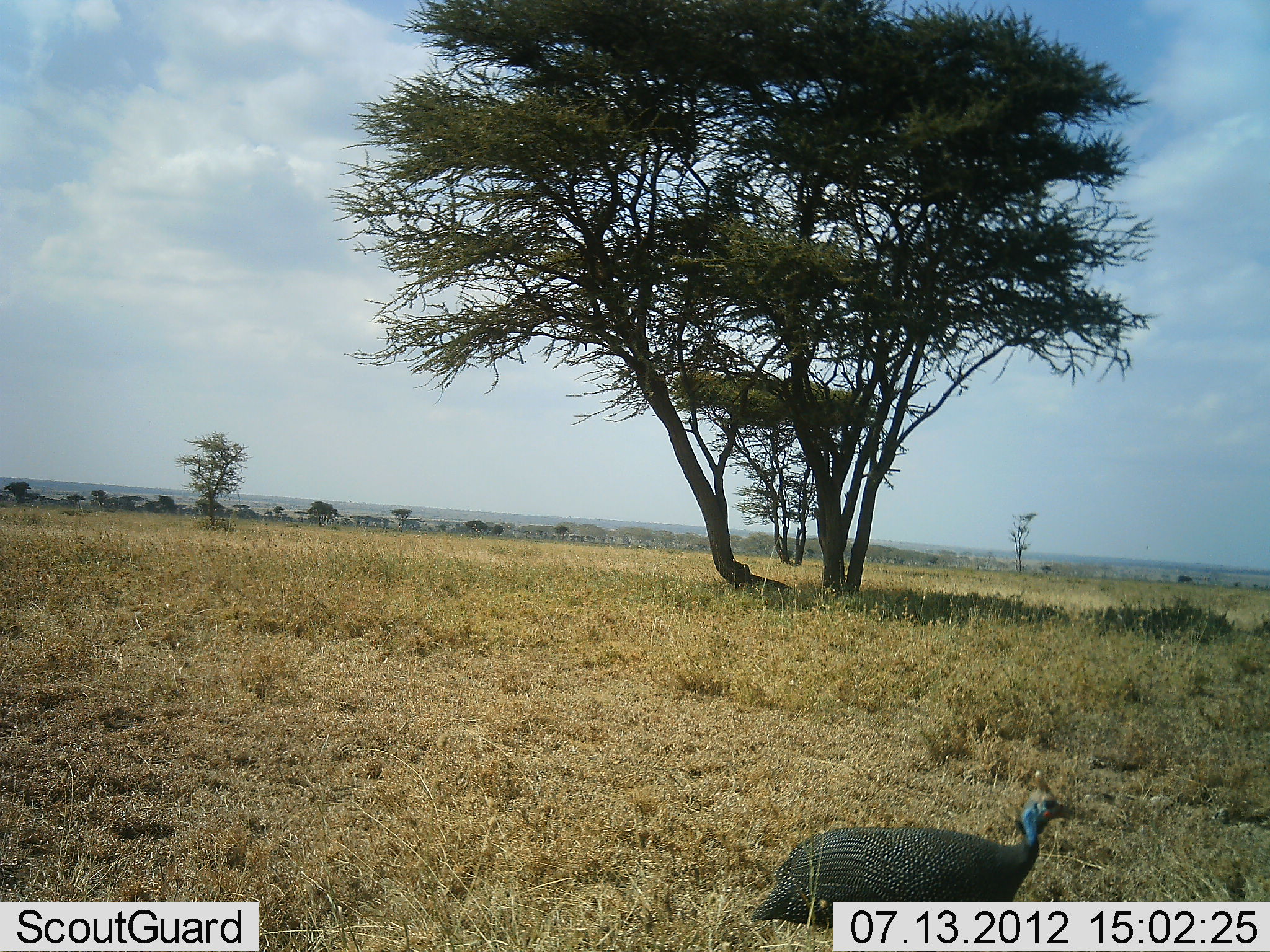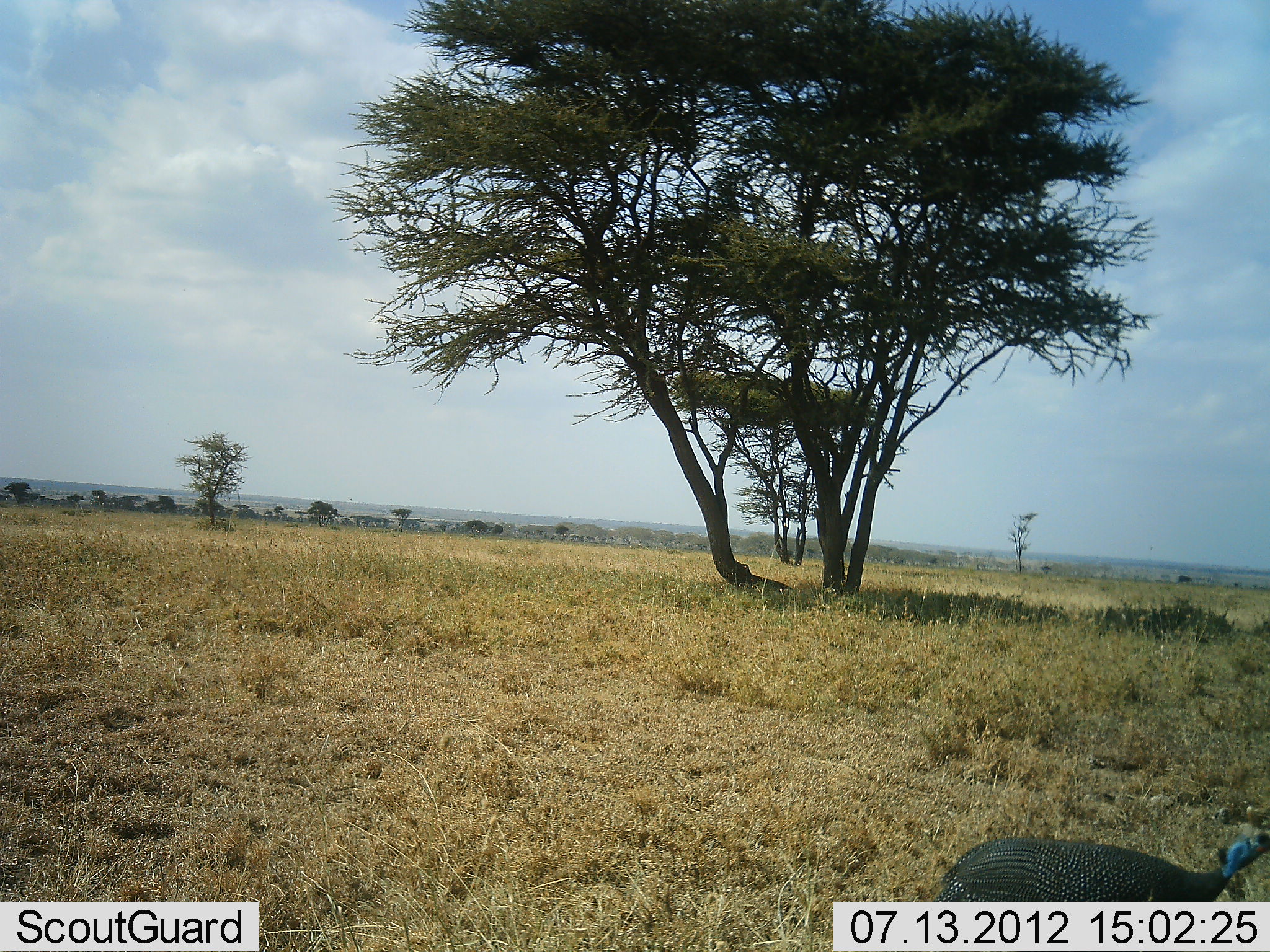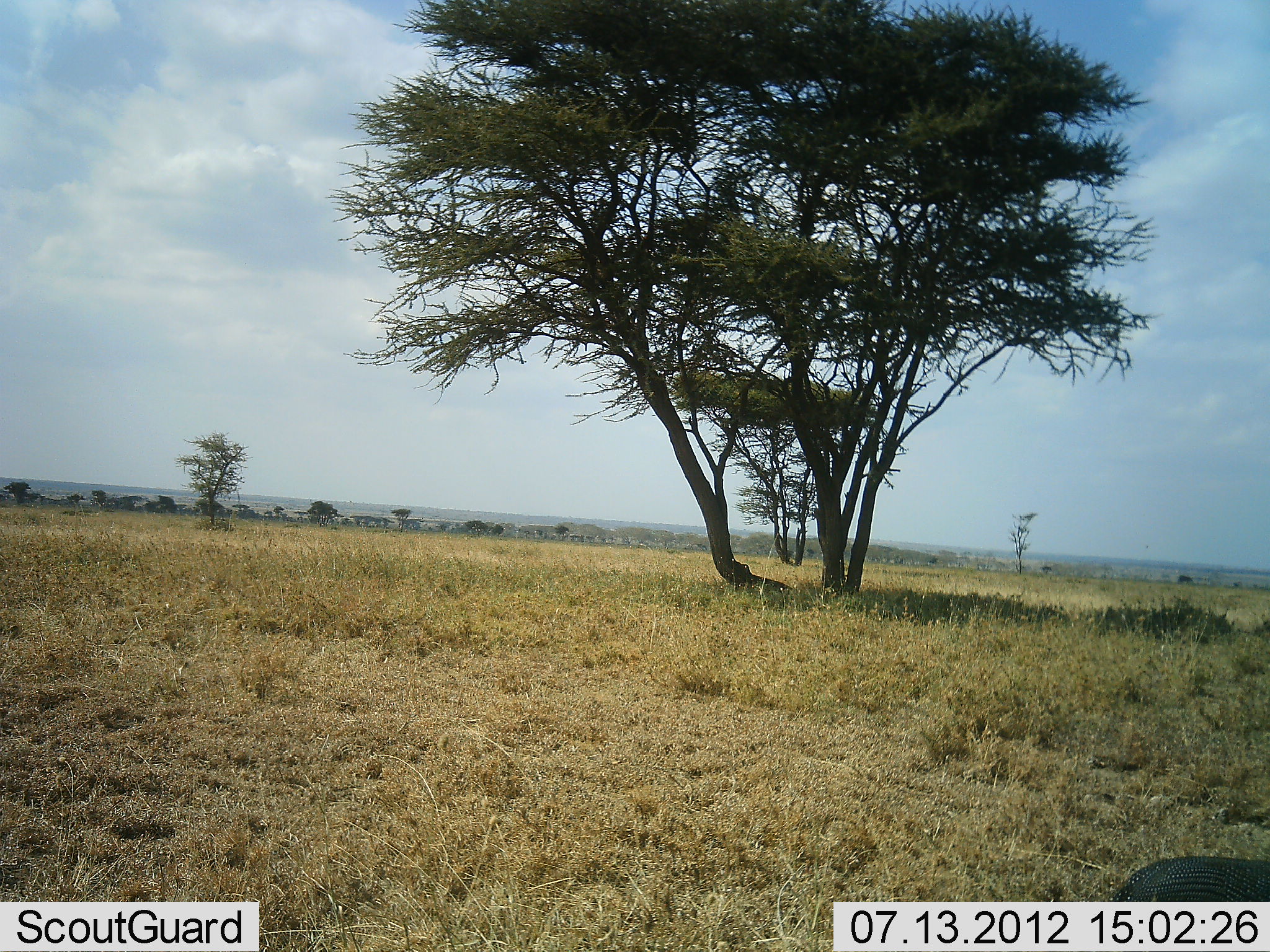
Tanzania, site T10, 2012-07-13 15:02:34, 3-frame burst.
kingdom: Animalia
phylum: Chordata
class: Aves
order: Galliformes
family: Numididae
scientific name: Numididae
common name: guinea fowl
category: guineafowl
Guineafowl (guinea fowl) (Numididae), count 1. Behavior (volunteer vote fractions): standing 0%, resting 0%, moving 100%, interacting 0%. Young present (vote fraction): 0%. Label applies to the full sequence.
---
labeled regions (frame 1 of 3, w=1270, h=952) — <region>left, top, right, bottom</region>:
animal: <region>745, 769, 1079, 952</region>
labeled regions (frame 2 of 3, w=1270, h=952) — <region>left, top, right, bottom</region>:
animal: <region>937, 803, 1270, 902</region>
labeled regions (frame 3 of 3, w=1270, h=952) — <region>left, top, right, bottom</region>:
animal: <region>1109, 853, 1270, 901</region>